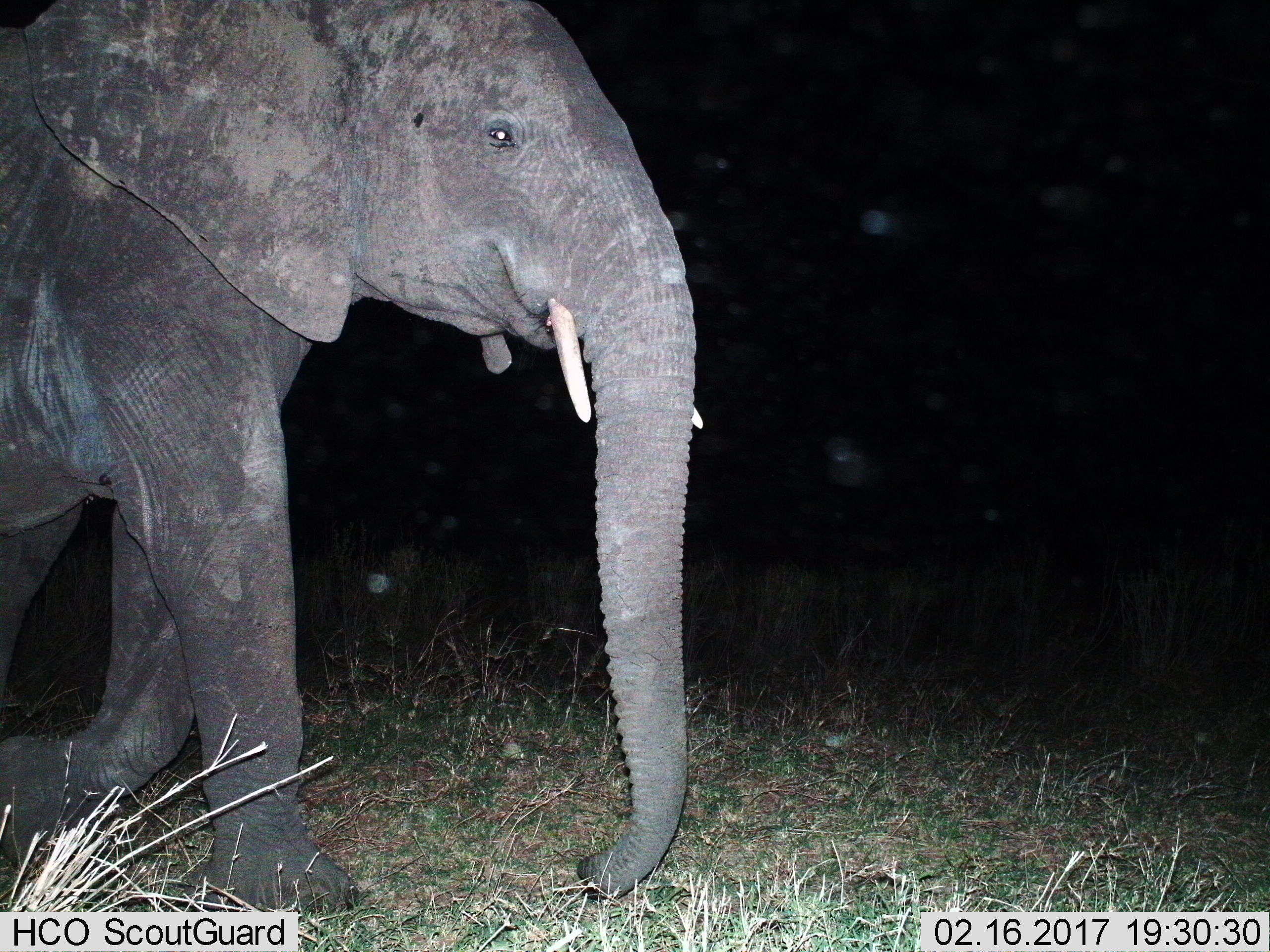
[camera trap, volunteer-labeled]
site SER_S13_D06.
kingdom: Animalia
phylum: Chordata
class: Mammalia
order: Proboscidea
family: Elephantidae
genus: Loxodonta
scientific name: Loxodonta africana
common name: african bush elephant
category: elephant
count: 1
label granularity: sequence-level